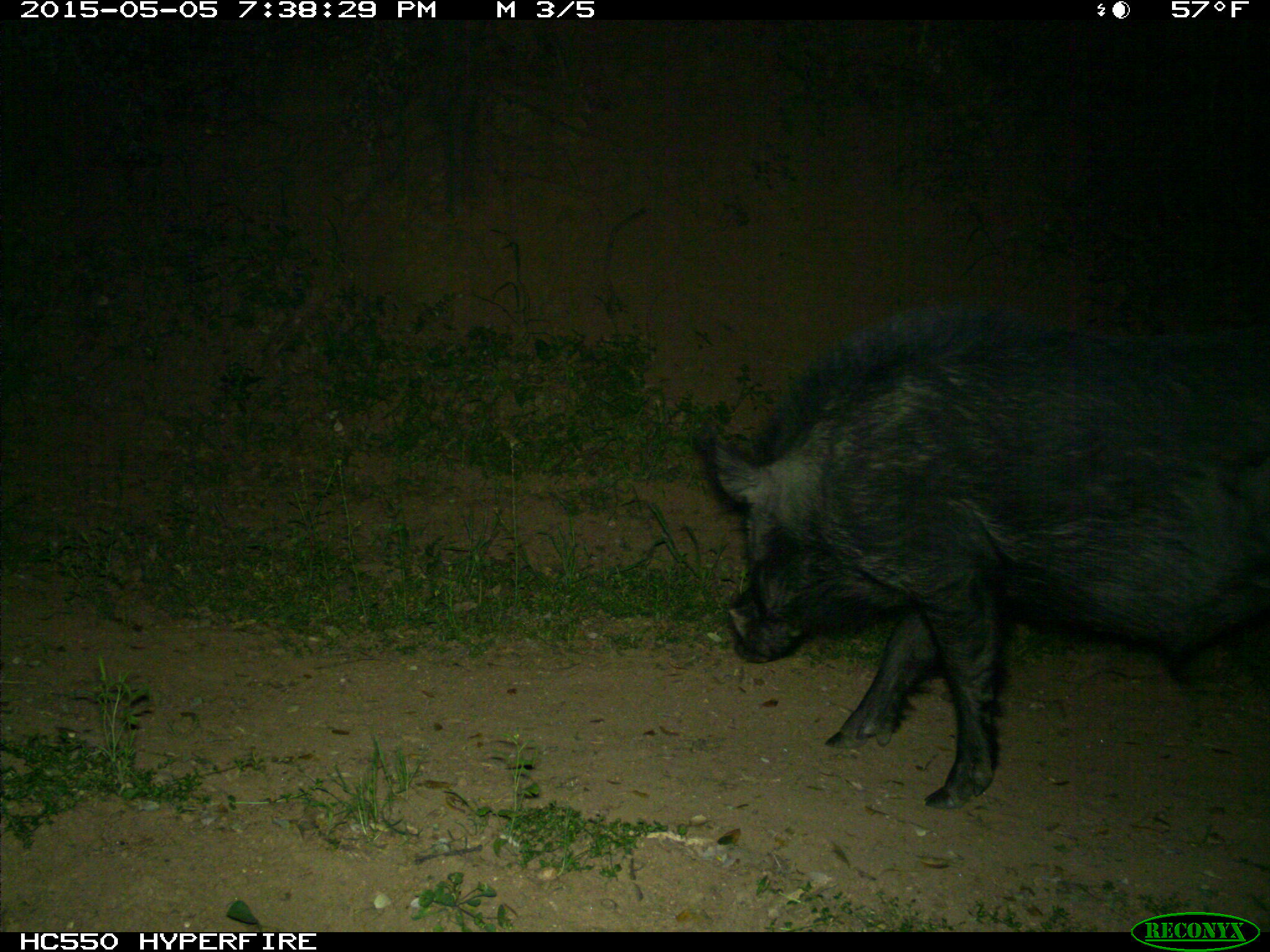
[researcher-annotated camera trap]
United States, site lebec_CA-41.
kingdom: Animalia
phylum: Chordata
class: Mammalia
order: Artiodactyla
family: Suidae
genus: Sus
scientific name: Sus scrofa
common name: wild boar